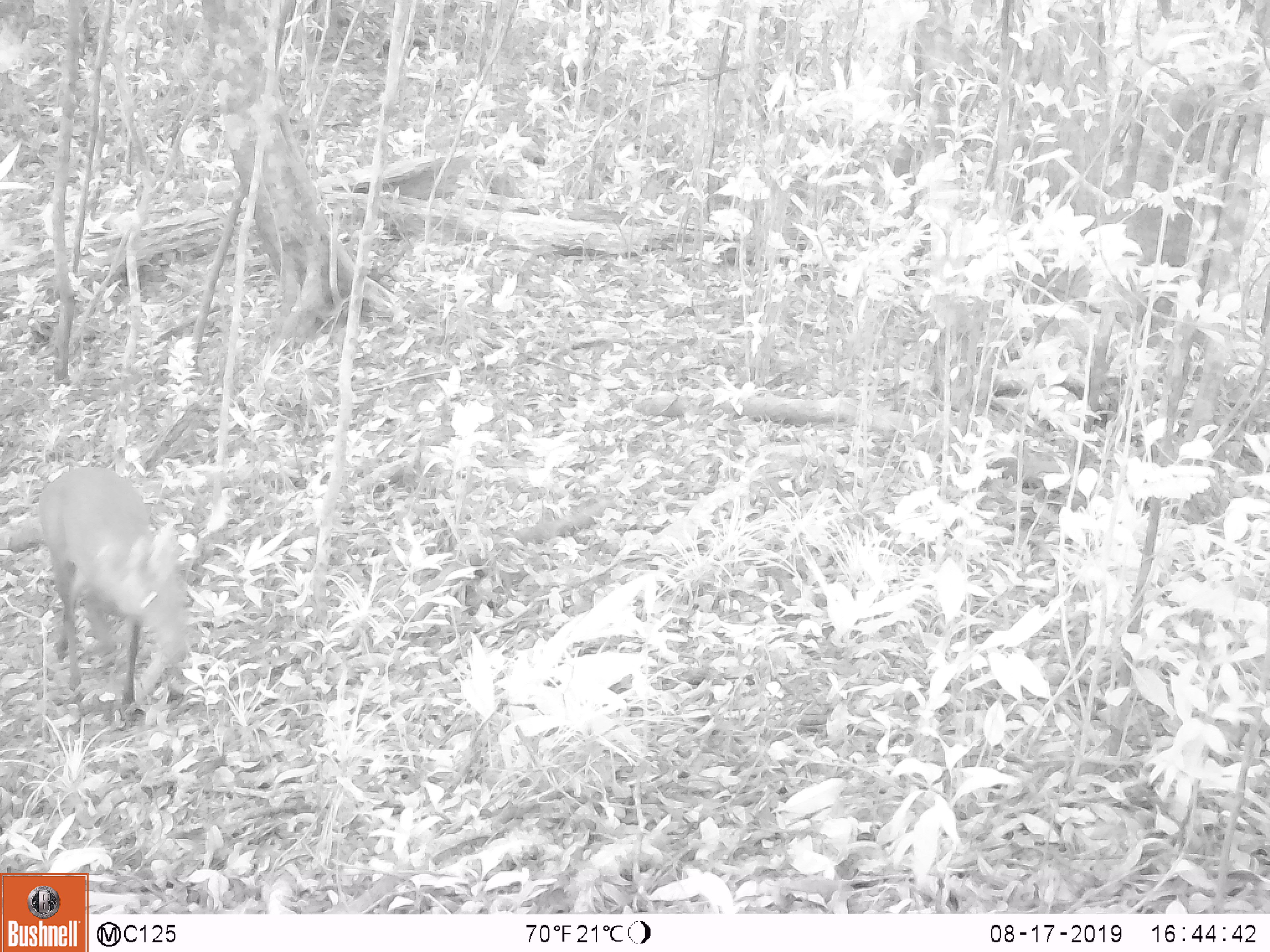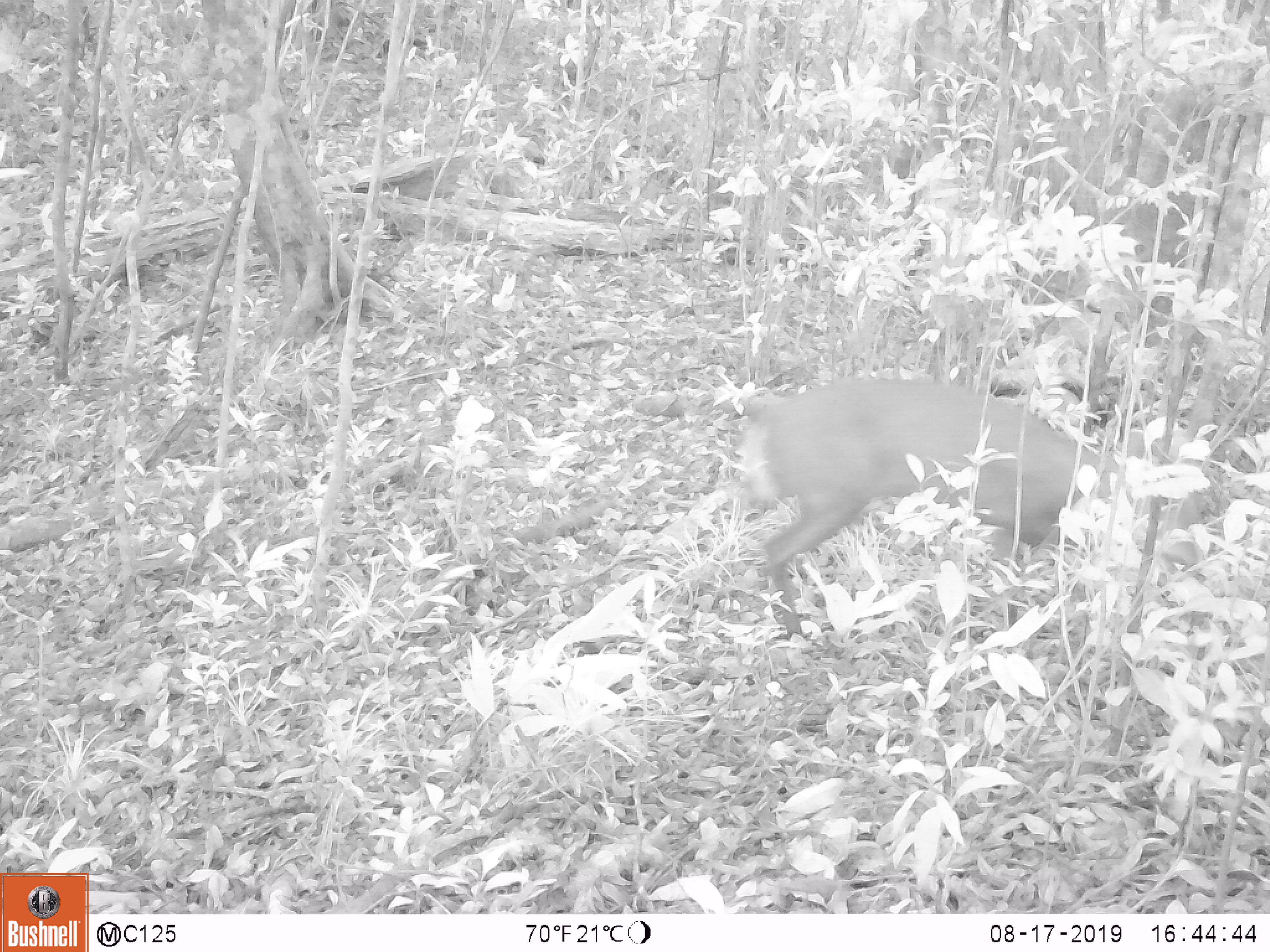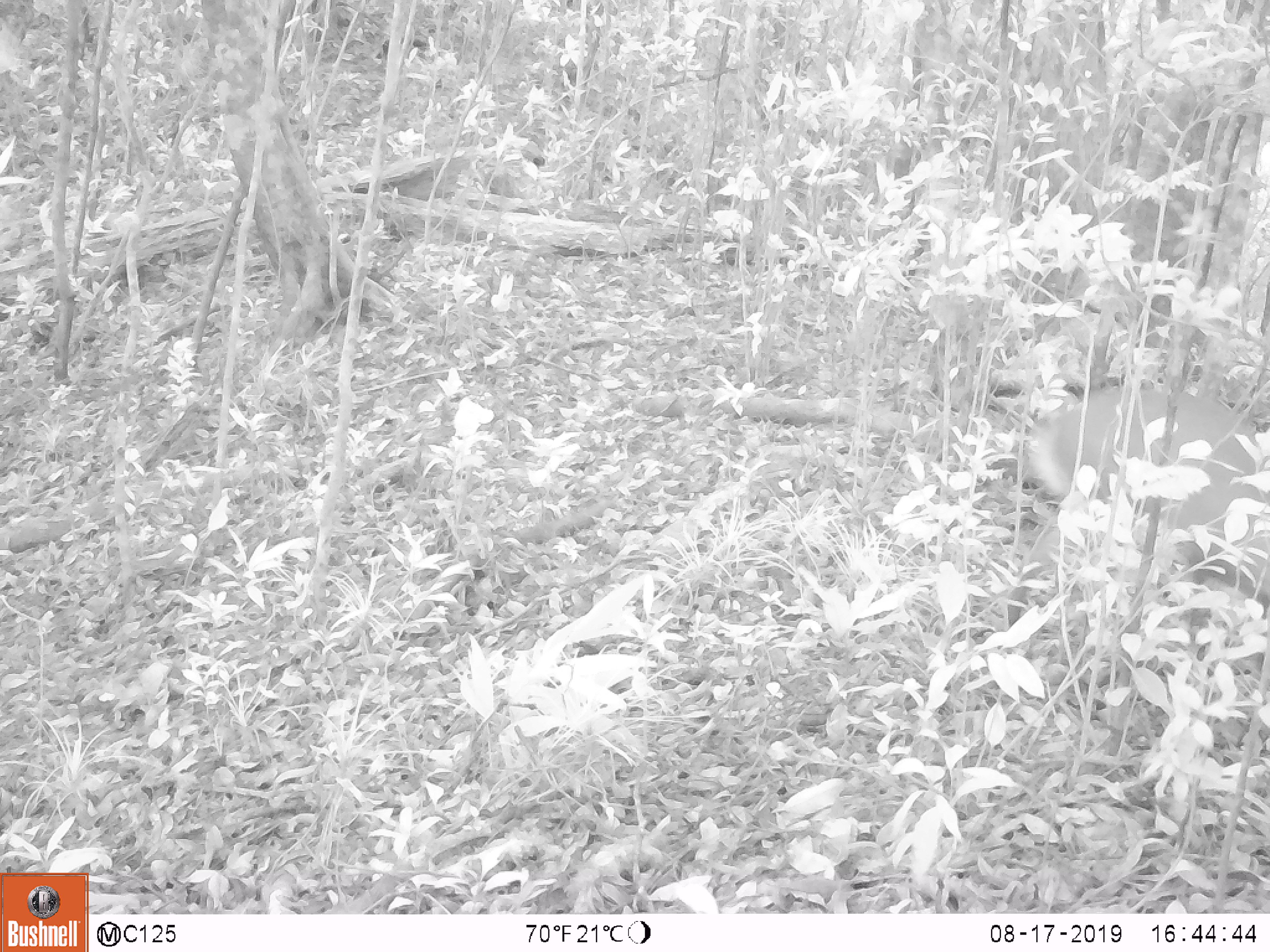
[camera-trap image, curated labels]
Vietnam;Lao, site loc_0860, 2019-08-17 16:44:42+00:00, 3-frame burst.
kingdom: Animalia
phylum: Chordata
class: Mammalia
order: Artiodactyla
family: Cervidae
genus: Muntiacus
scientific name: Muntiacus rooseveltorum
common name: roosevelt's muntjac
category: roosevelts muntjac group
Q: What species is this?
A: Roosevelts muntjac group (roosevelt's muntjac) (Muntiacus rooseveltorum).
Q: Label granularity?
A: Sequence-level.